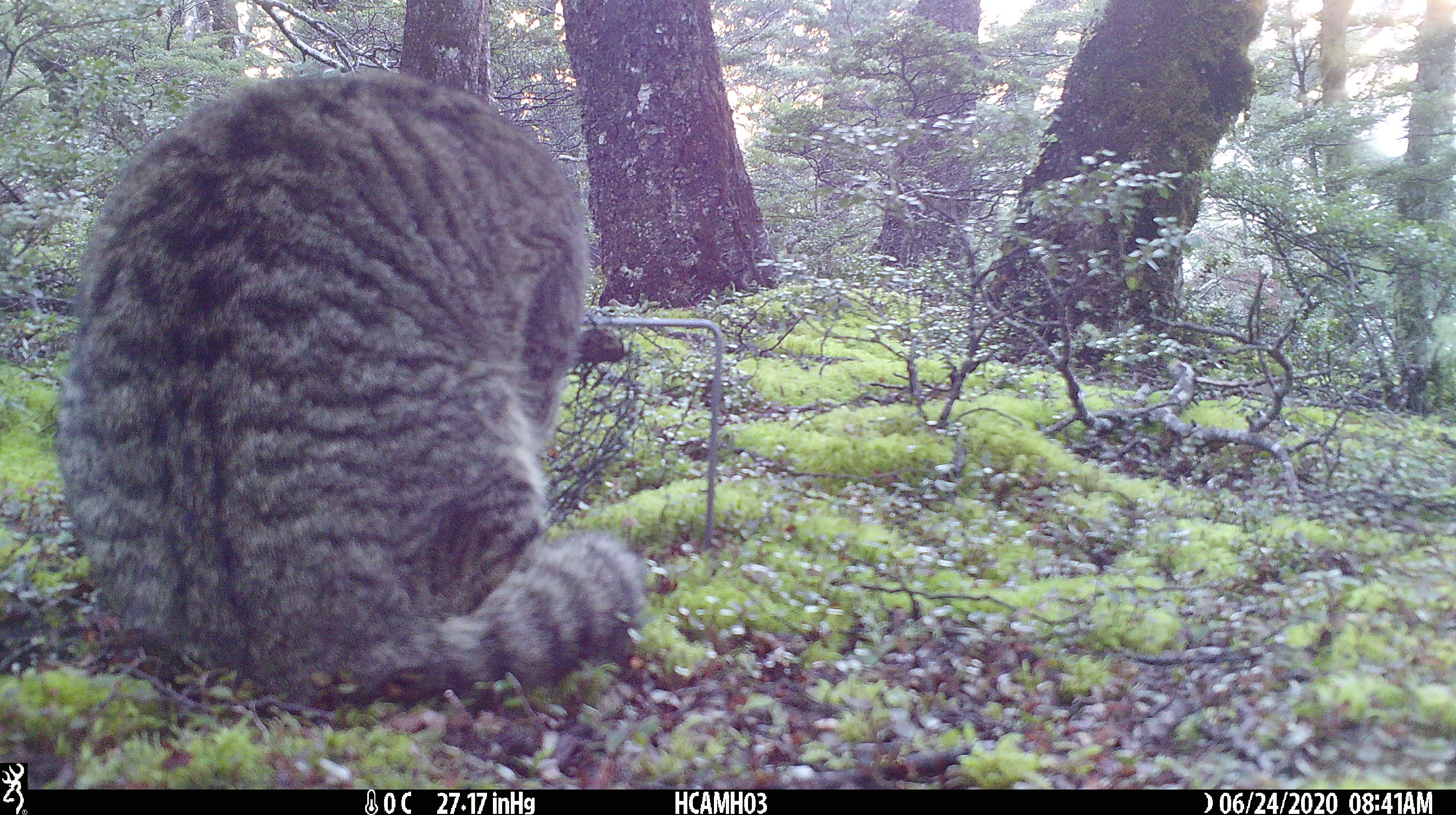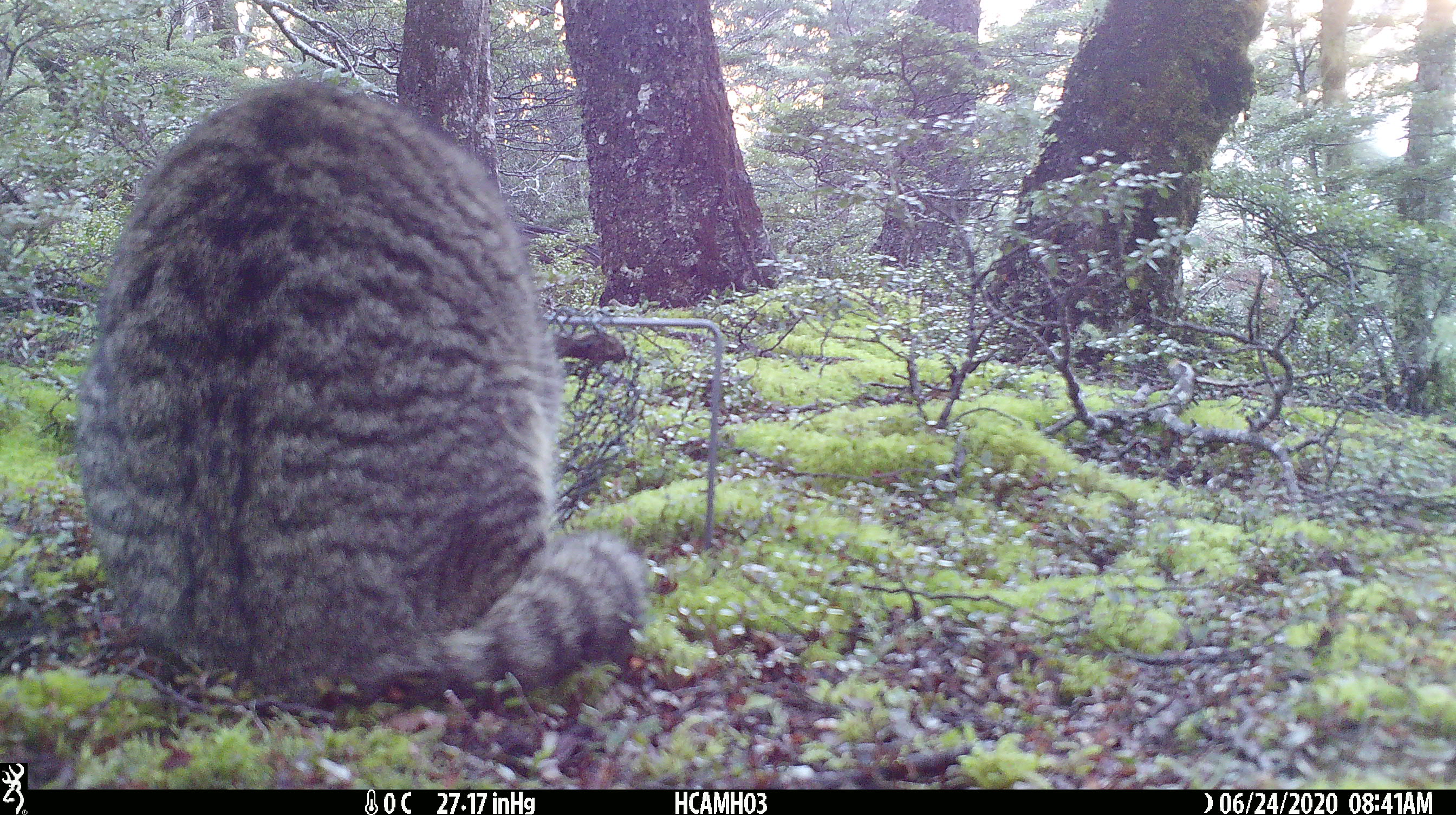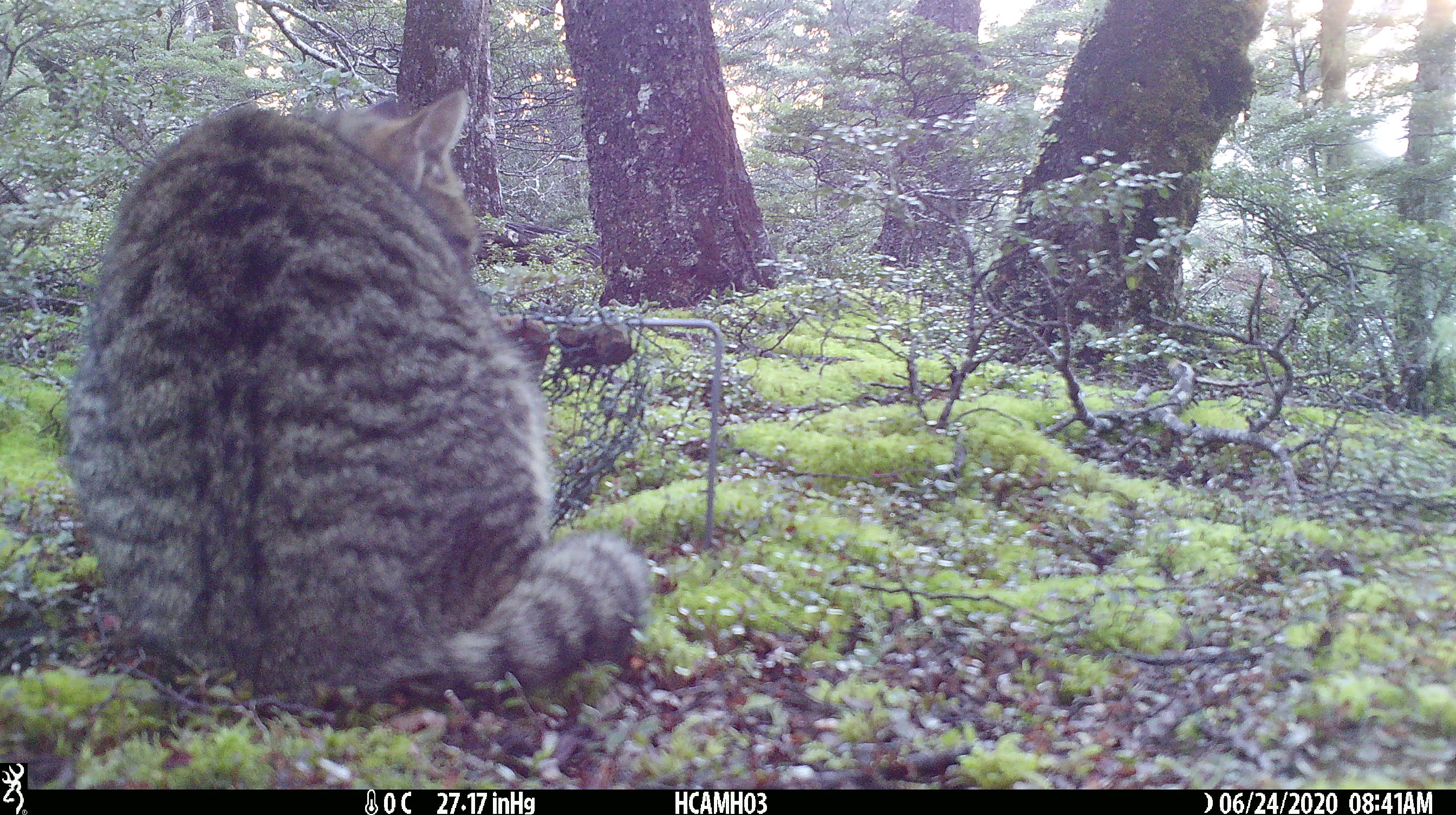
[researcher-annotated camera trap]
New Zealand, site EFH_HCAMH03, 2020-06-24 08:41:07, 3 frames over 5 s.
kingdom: Animalia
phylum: Chordata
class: Mammalia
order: Carnivora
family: Felidae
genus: Felis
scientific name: Felis catus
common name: domestic cat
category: cat